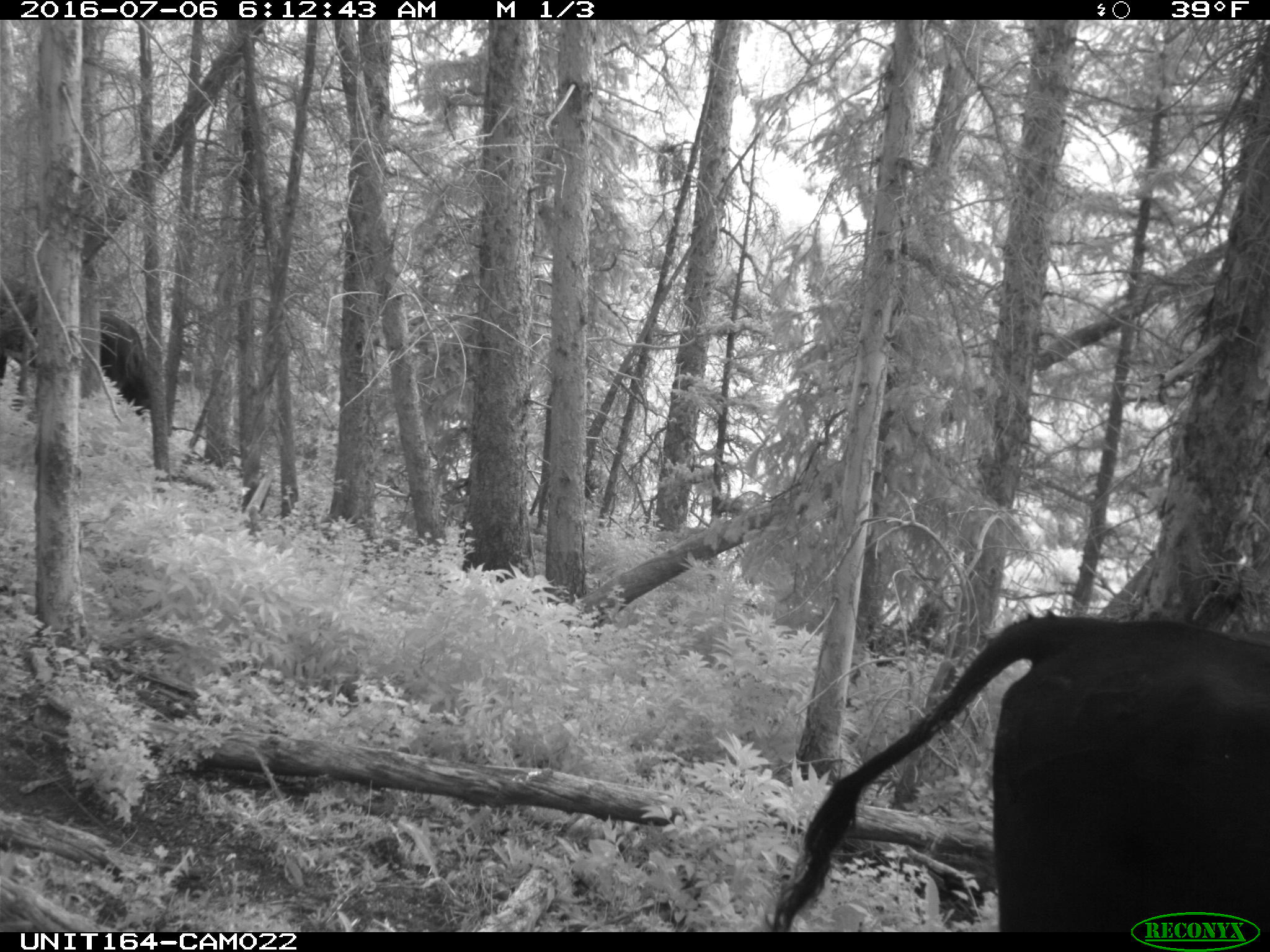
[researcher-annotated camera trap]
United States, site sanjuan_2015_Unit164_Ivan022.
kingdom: Animalia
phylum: Chordata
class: Mammalia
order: Artiodactyla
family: Bovidae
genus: Bos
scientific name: Bos taurus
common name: domestic cow